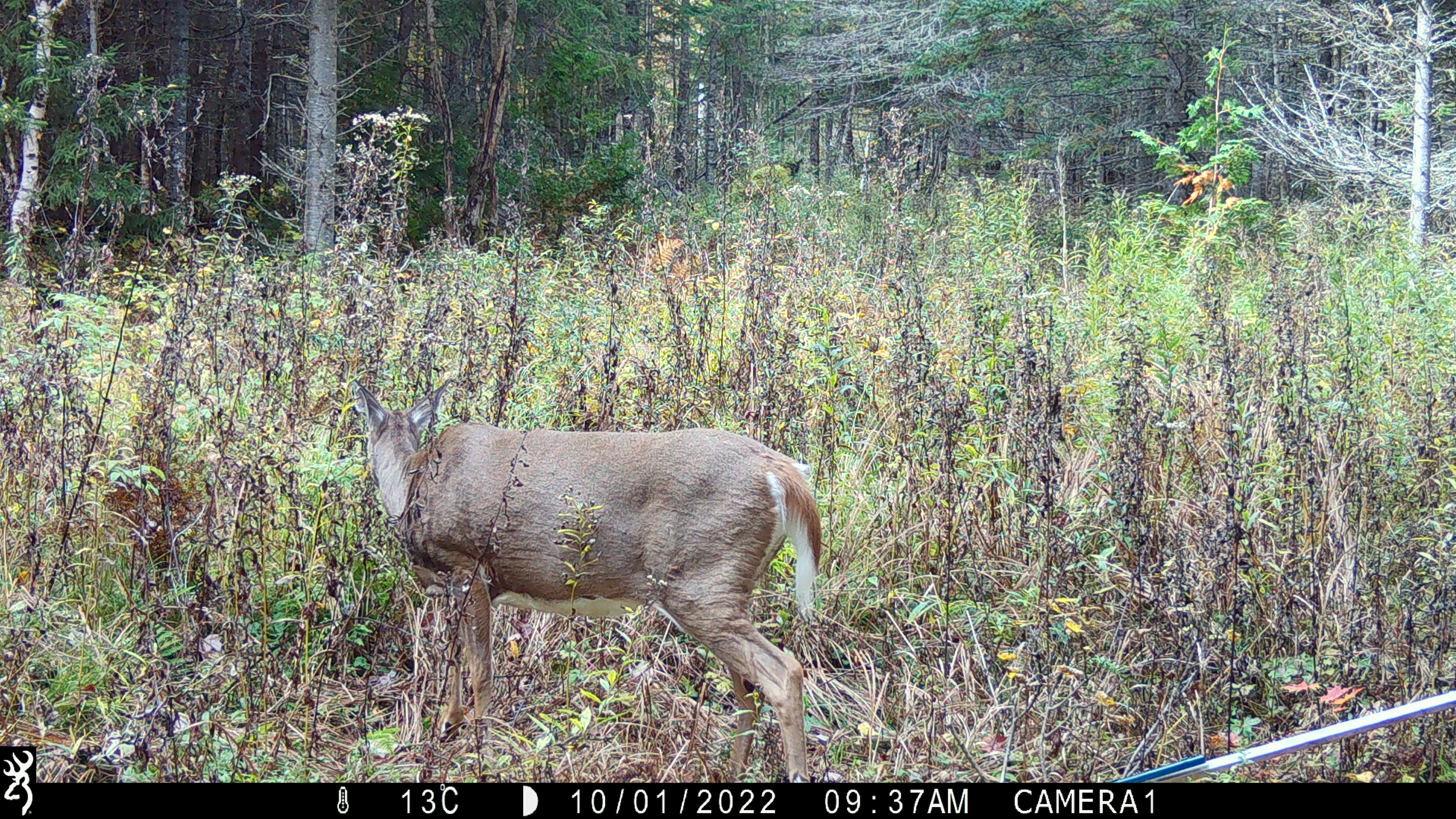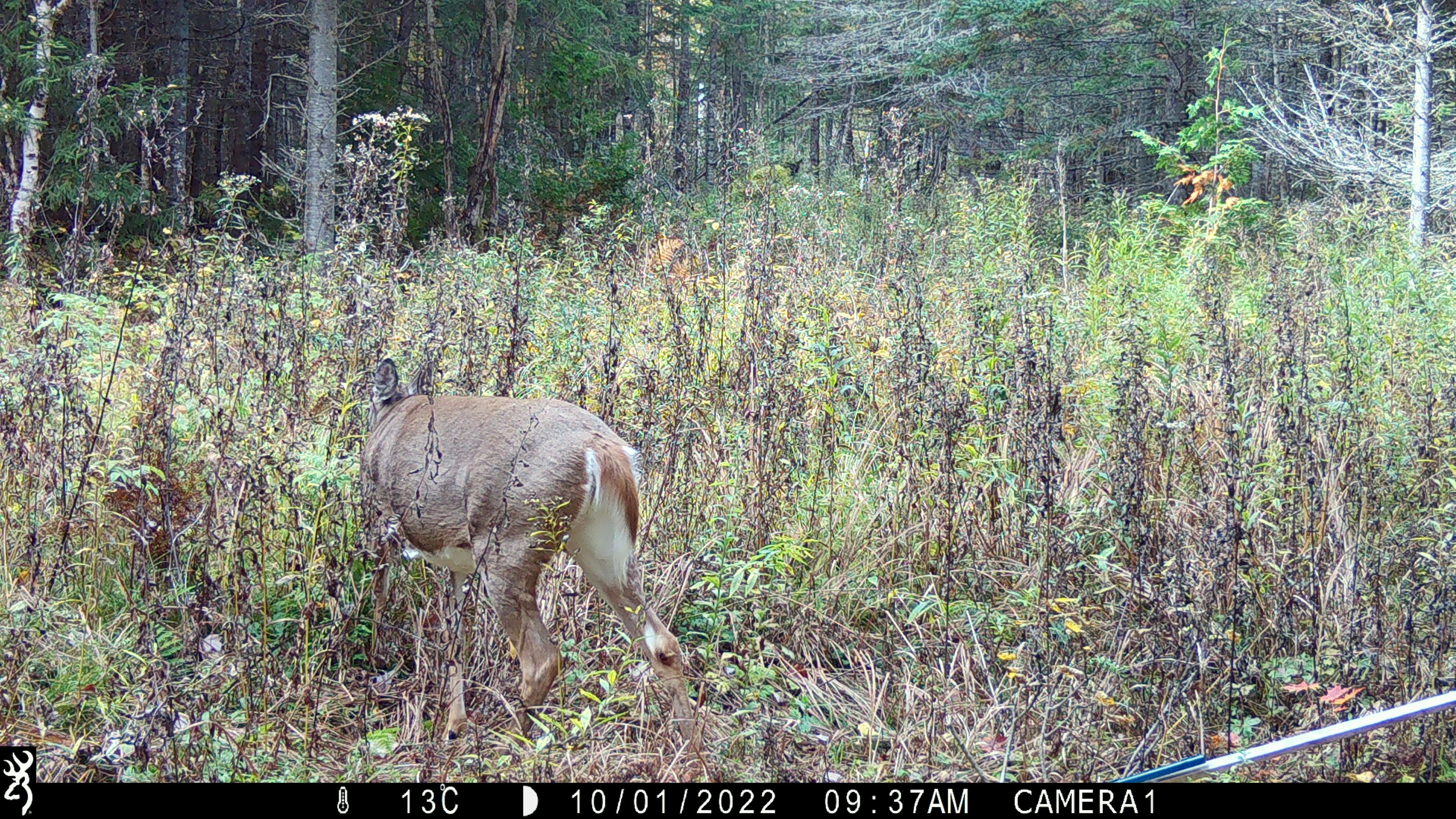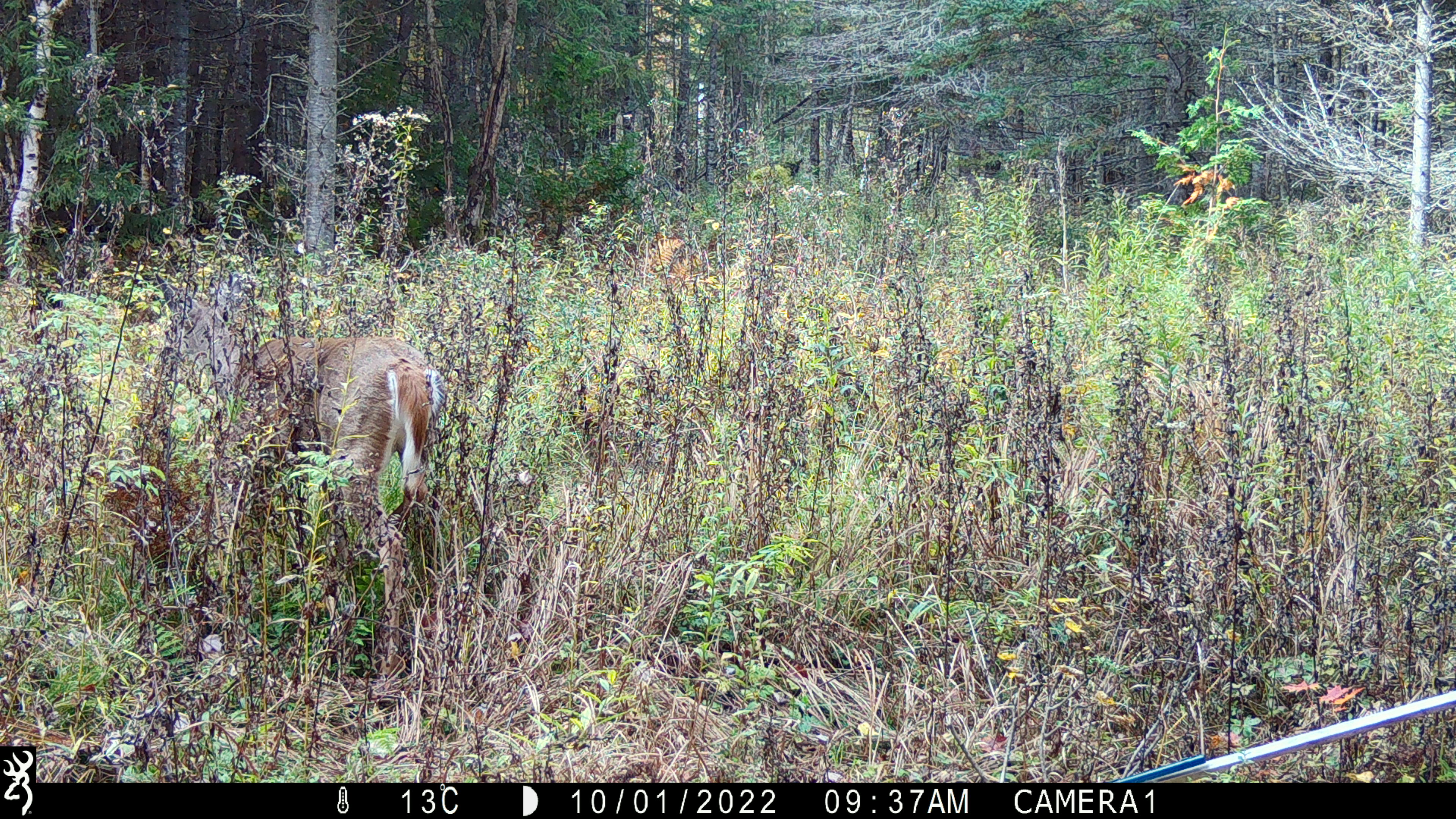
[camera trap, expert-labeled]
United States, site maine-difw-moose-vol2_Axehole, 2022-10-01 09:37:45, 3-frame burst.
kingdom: Animalia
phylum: Chordata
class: Mammalia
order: Artiodactyla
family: Cervidae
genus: Odocoileus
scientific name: Odocoileus virginianus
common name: white-tailed deer